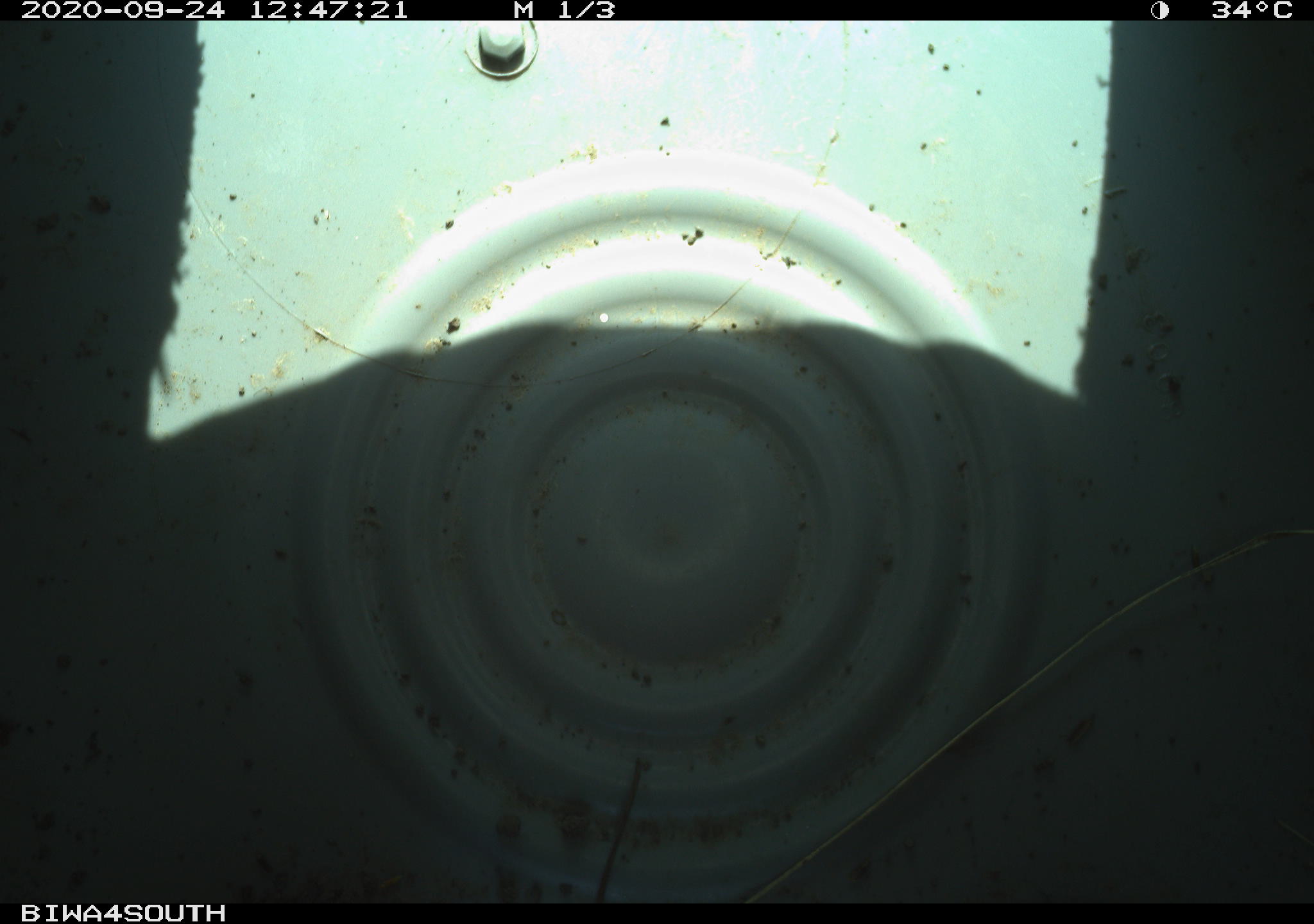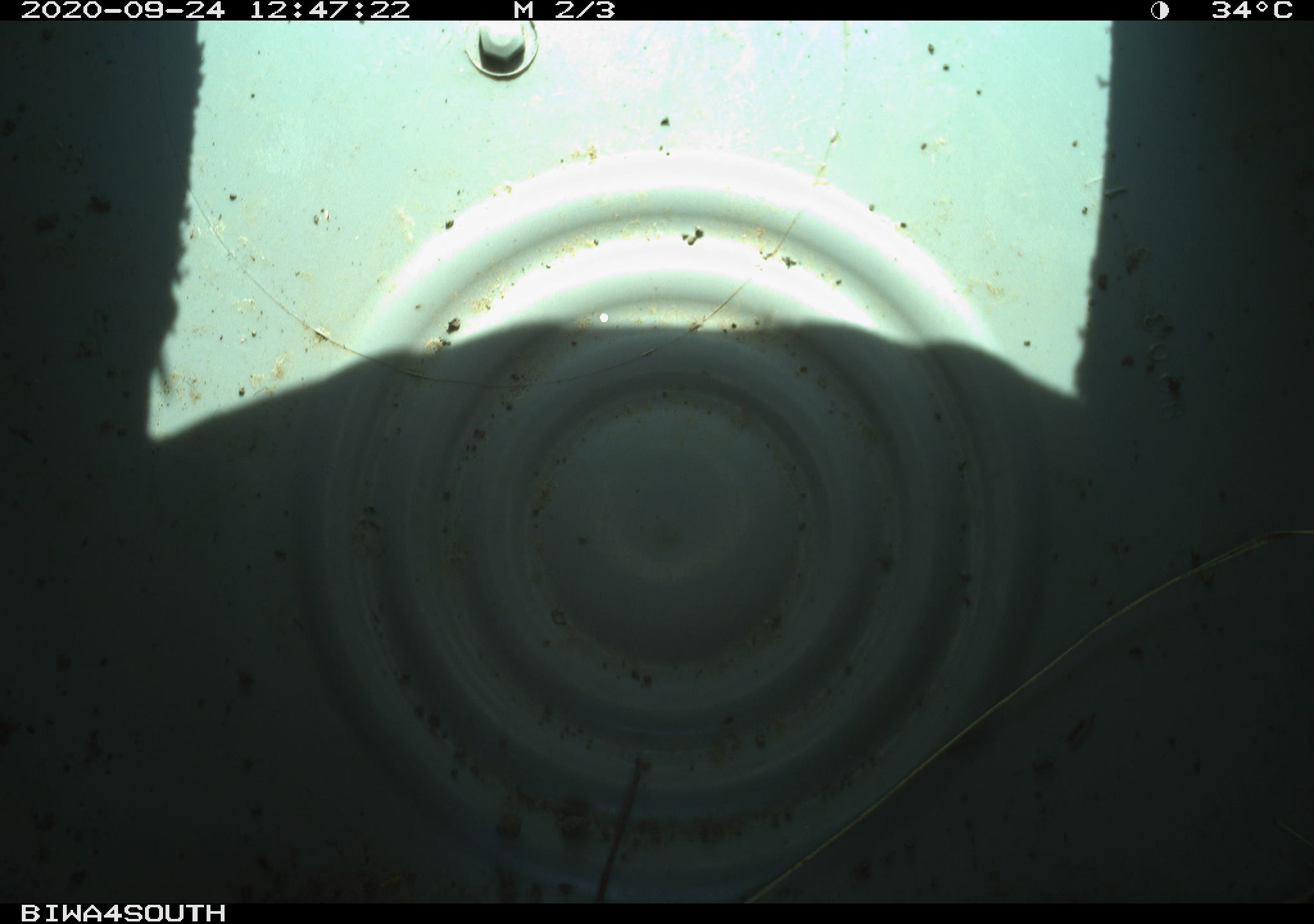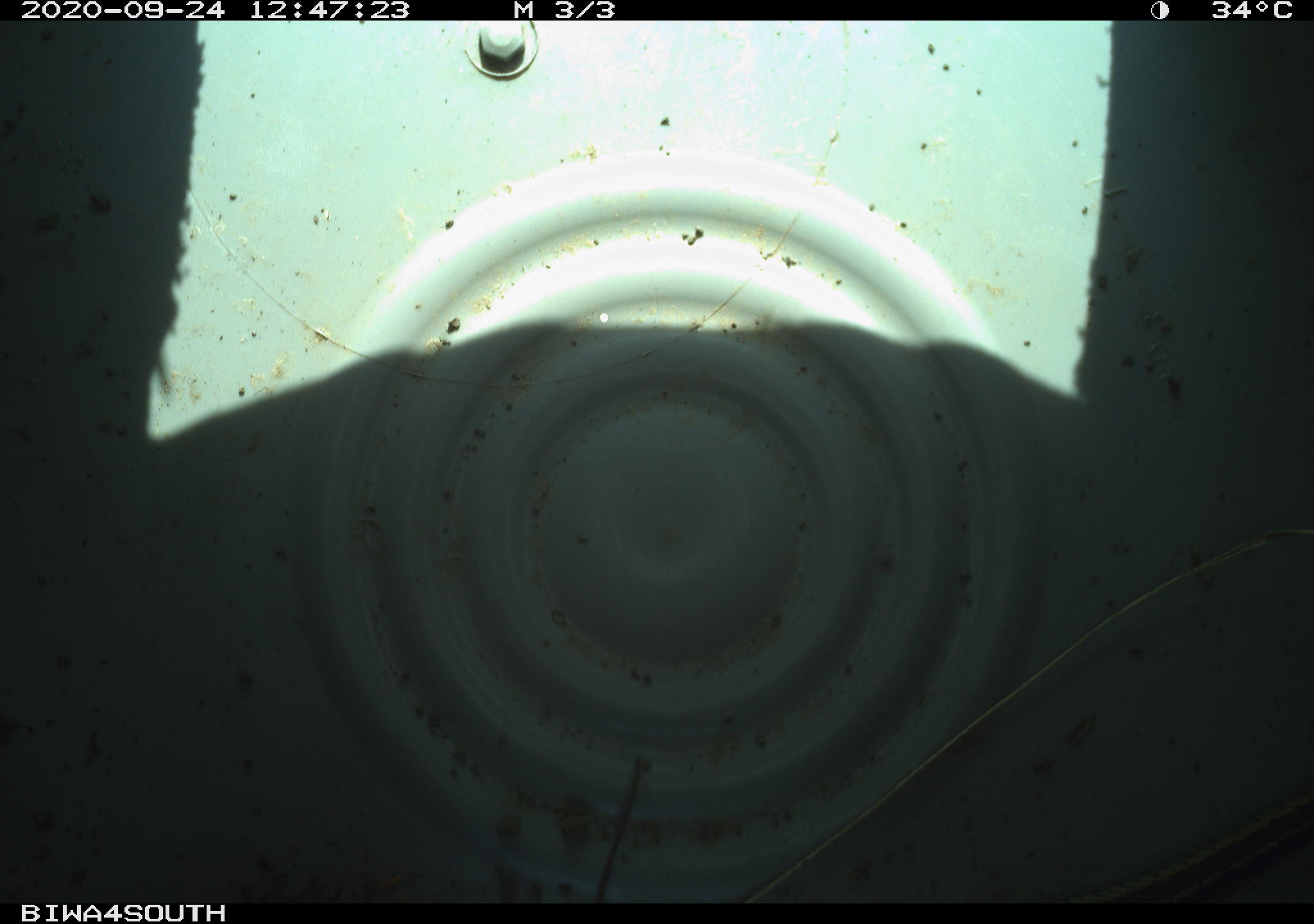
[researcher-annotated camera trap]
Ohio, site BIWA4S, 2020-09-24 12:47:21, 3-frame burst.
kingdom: Animalia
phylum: Chordata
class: Reptilia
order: Squamata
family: Colubridae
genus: Thamnophis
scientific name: Thamnophis sirtalis sirtalis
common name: eastern gartersnake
Eastern gartersnake (Thamnophis sirtalis sirtalis).